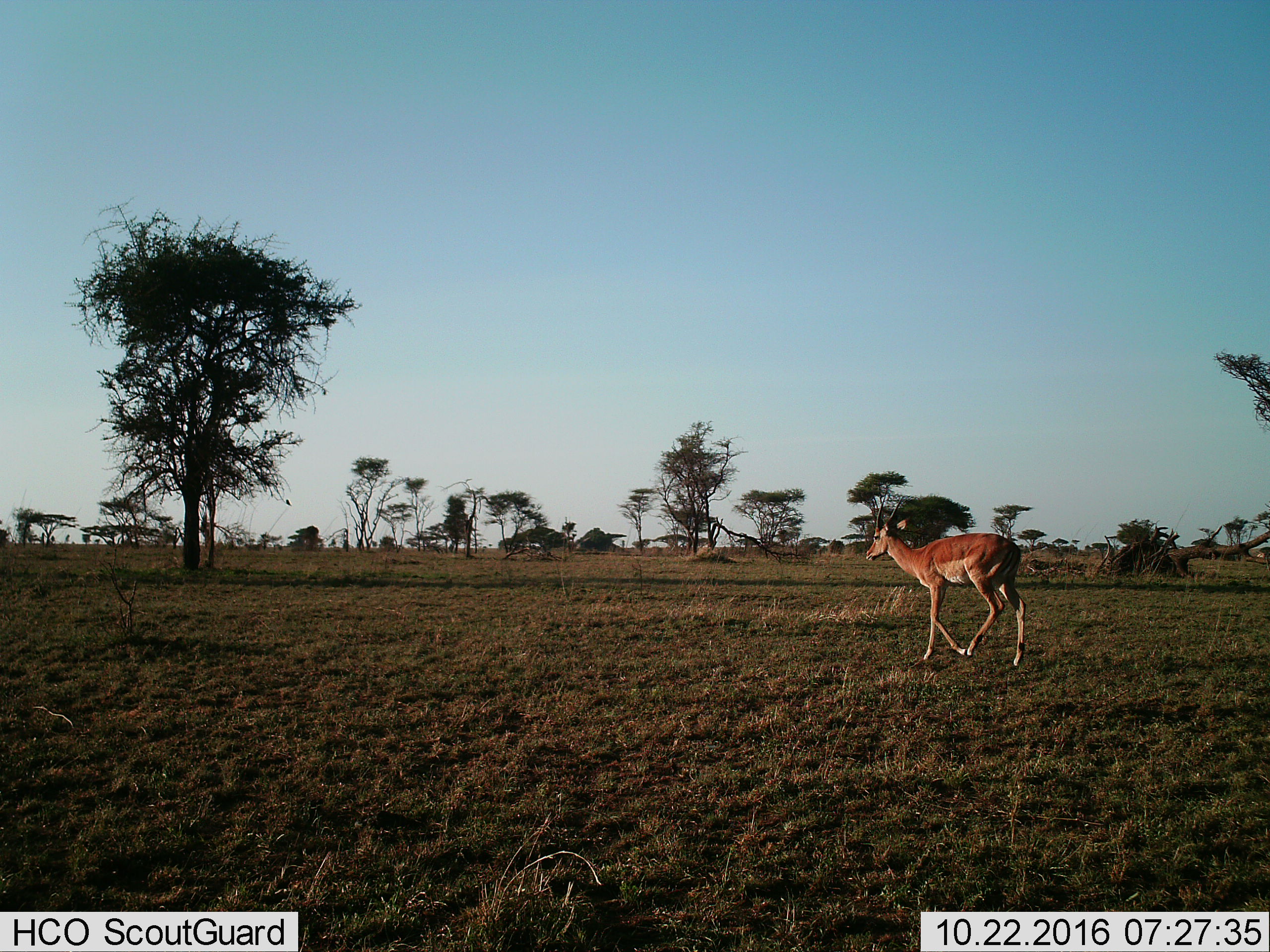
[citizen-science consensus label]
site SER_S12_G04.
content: unidentified animal